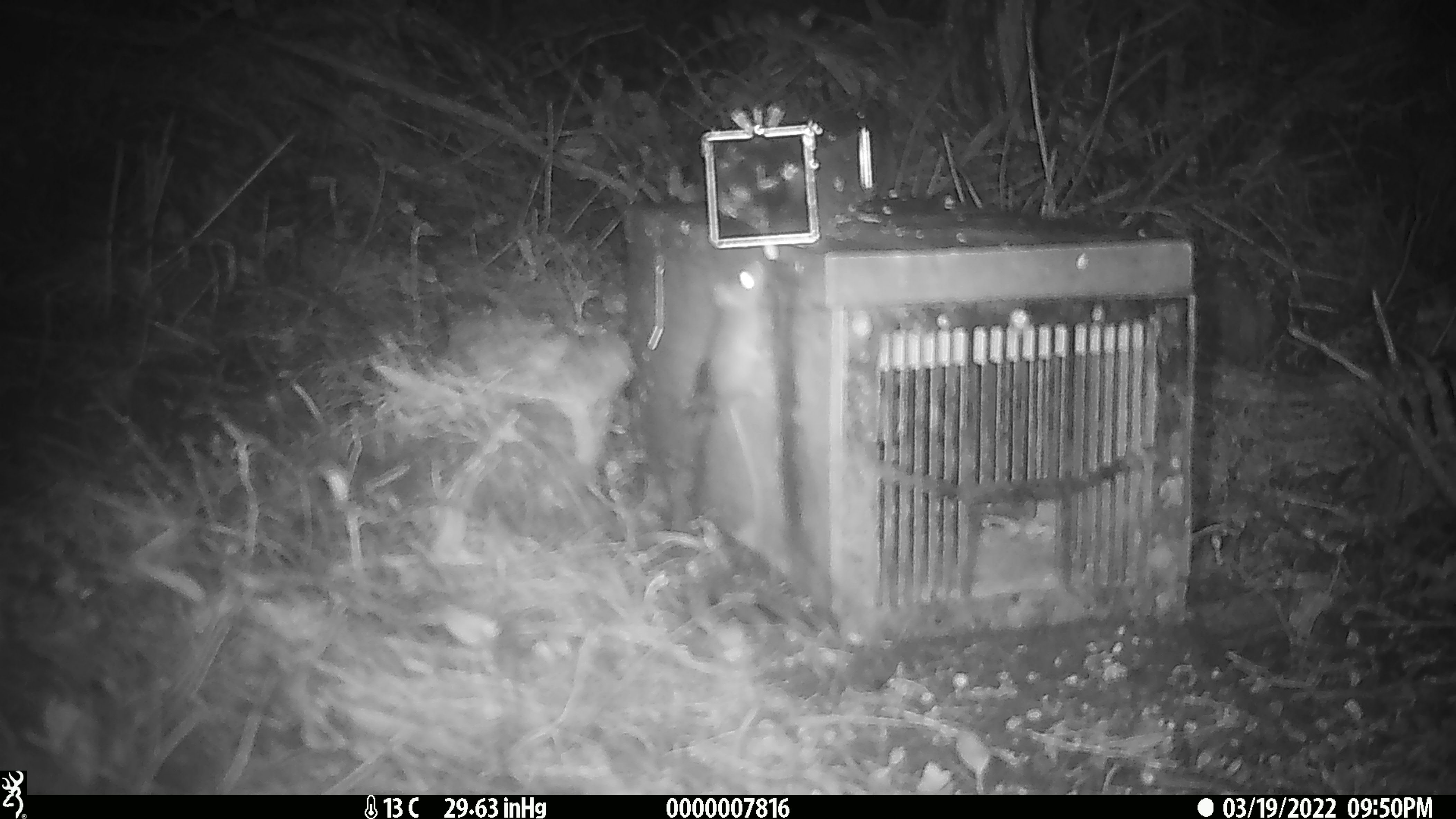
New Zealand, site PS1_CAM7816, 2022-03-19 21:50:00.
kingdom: Animalia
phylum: Chordata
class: Mammalia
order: Rodentia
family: Muridae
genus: Mus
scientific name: Mus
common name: mouse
Mouse (Mus).